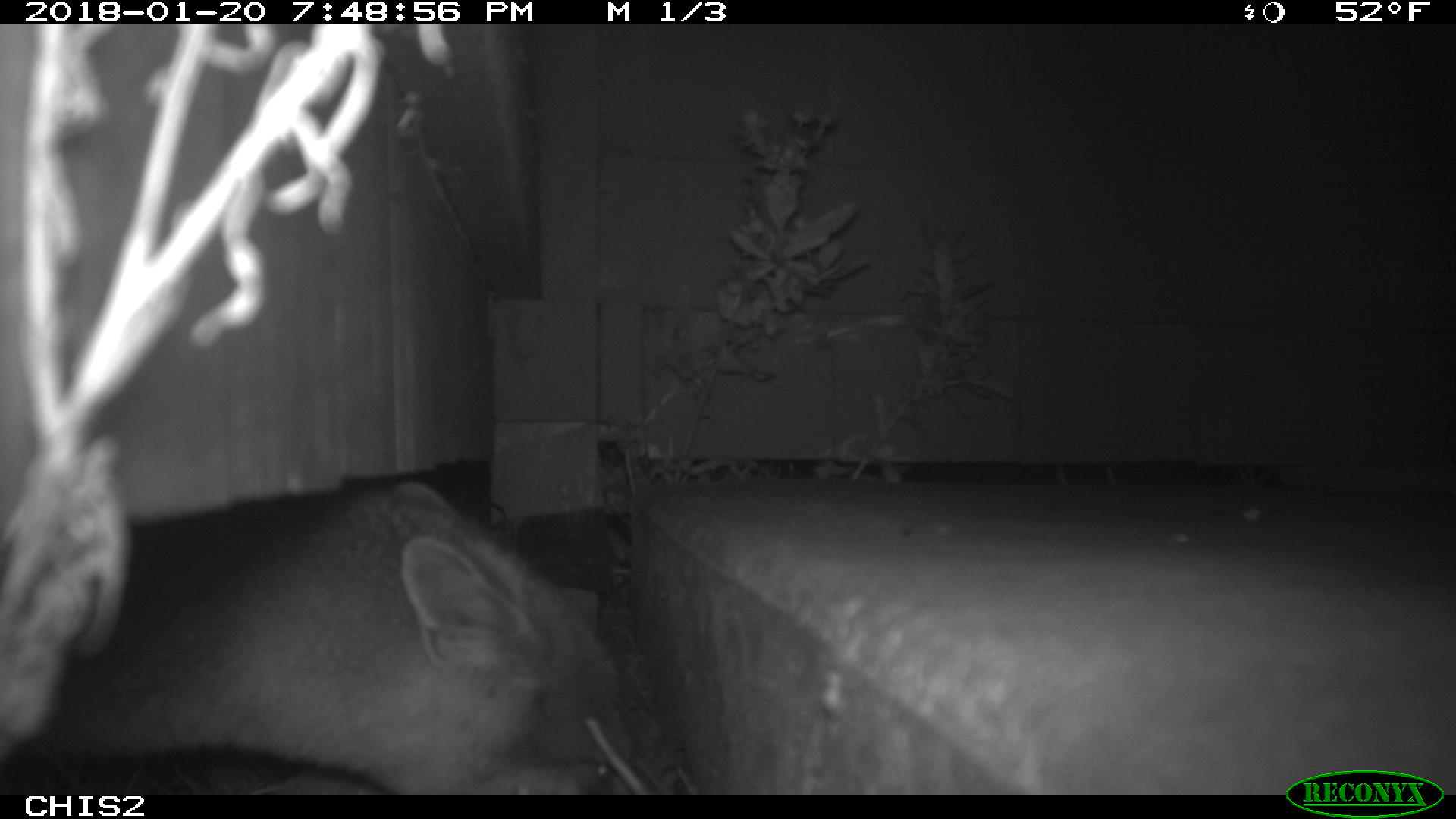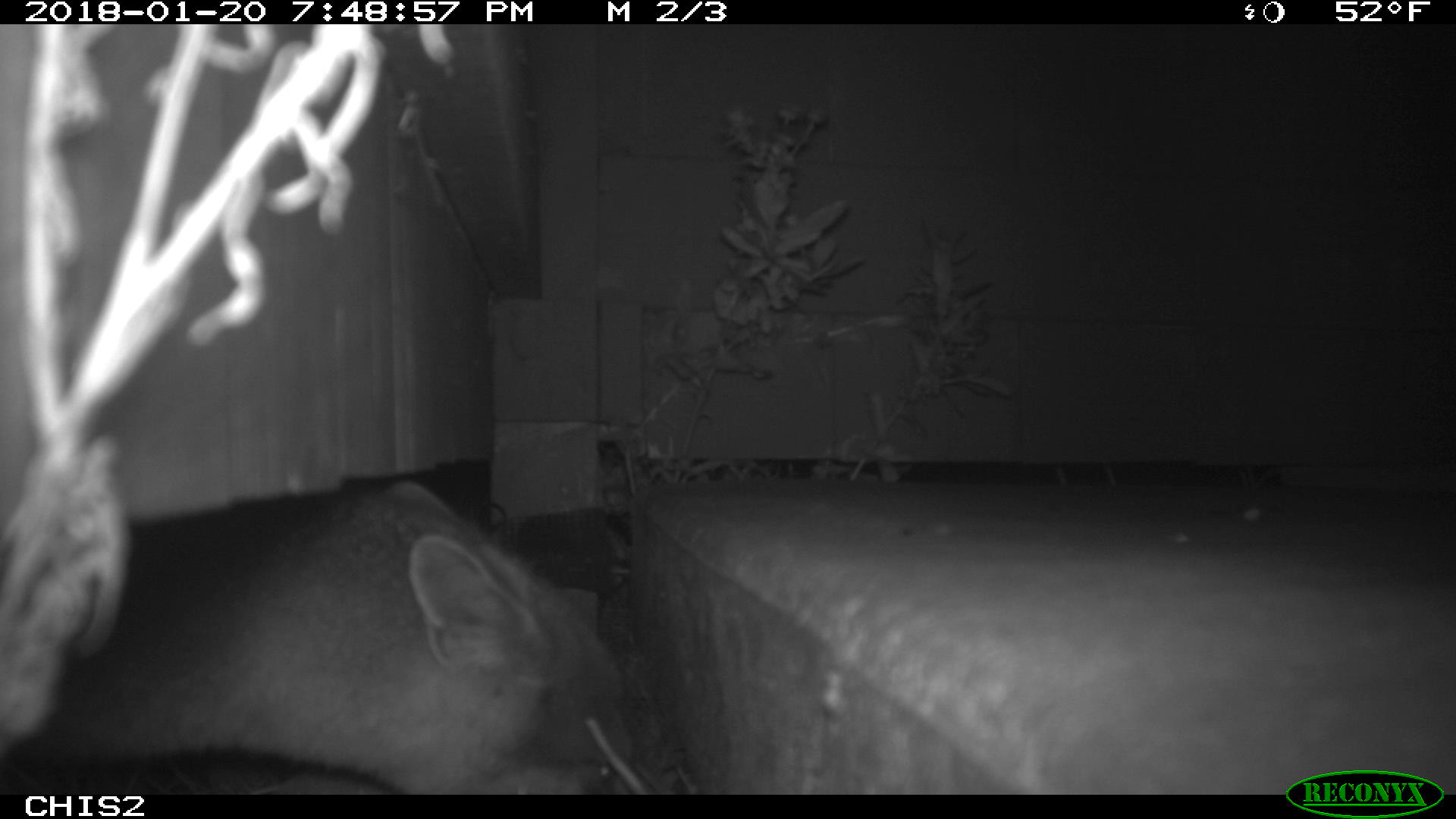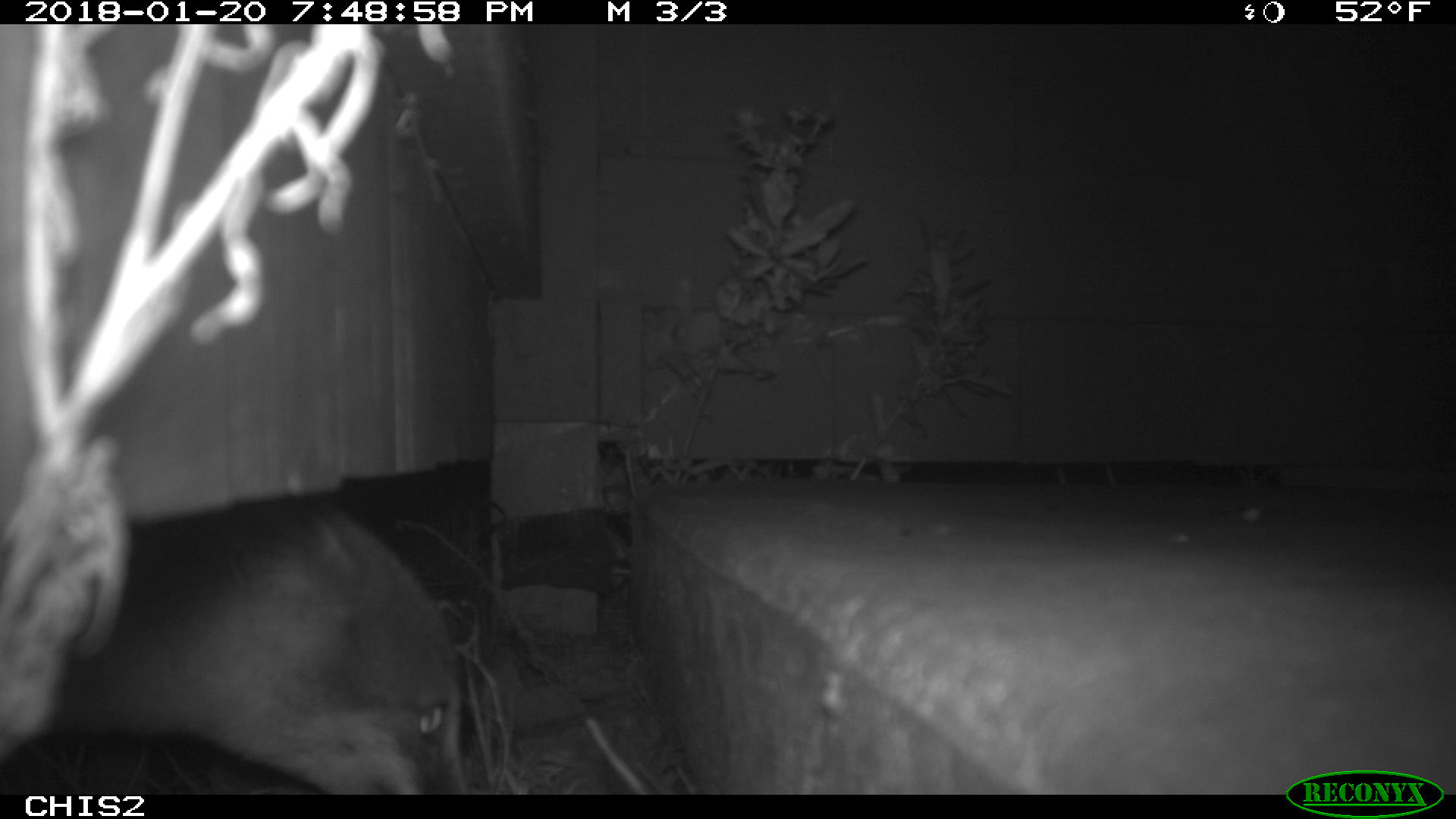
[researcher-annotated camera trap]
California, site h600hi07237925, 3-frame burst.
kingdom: Animalia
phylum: Chordata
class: Mammalia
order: Carnivora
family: Canidae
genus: Urocyon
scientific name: Urocyon littoralis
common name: island fox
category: fox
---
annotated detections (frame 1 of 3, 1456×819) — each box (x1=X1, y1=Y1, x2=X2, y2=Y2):
fox: (x1=4, y1=478, x2=633, y2=784)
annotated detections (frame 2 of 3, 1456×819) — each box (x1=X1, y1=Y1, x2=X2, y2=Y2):
fox: (x1=36, y1=485, x2=628, y2=793)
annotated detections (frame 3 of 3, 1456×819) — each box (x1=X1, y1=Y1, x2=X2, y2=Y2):
fox: (x1=54, y1=498, x2=468, y2=792)